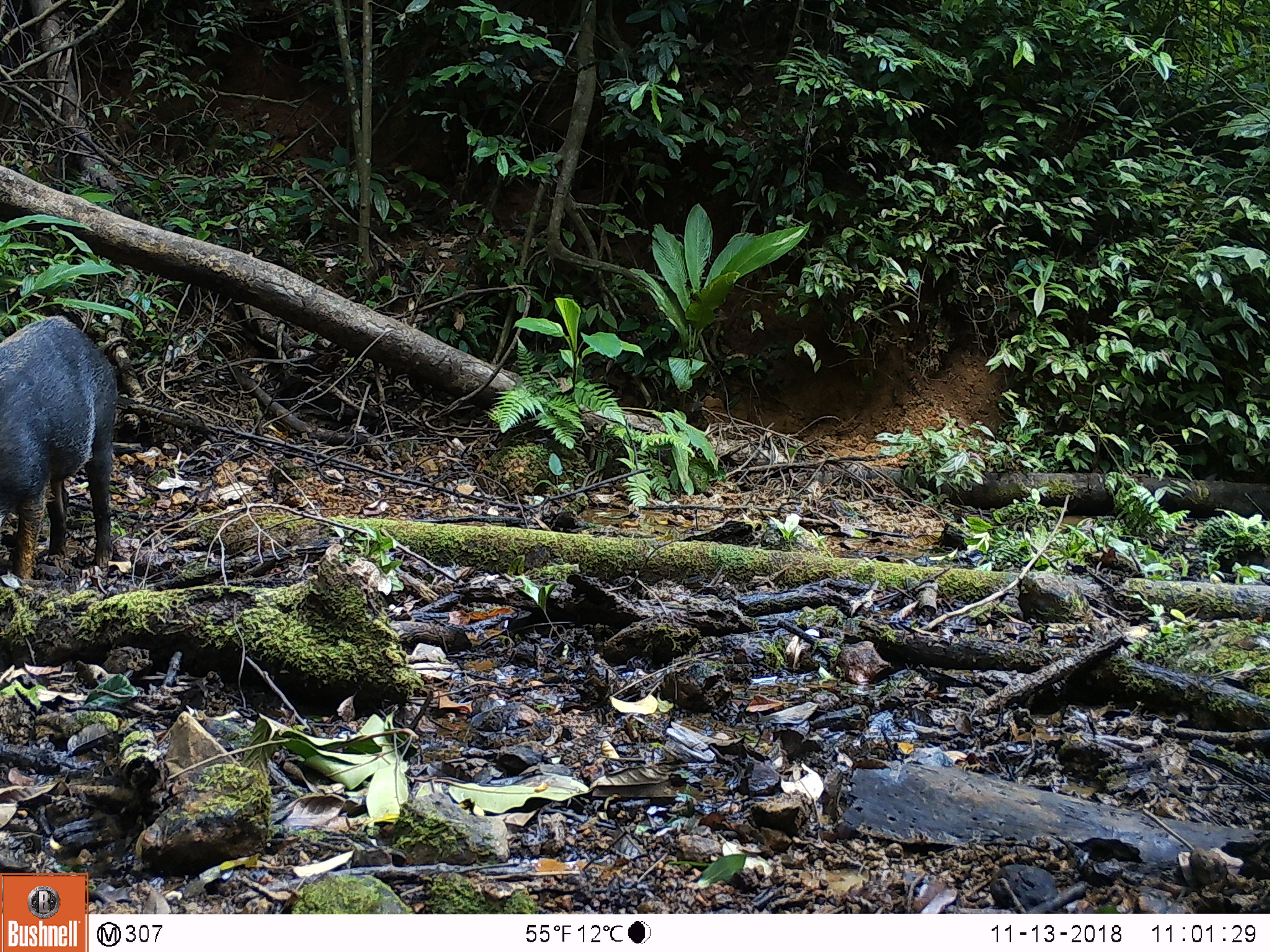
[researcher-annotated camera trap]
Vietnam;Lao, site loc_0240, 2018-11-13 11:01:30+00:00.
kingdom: Animalia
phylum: Chordata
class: Mammalia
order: Artiodactyla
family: Suidae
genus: Sus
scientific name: Sus scrofa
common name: eurasian wild pig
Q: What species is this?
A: Eurasian wild pig (Sus scrofa).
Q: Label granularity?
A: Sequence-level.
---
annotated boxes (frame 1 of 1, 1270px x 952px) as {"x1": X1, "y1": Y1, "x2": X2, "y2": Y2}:
eurasian wild pig: {"x1": 0, "y1": 311, "x2": 120, "y2": 582}